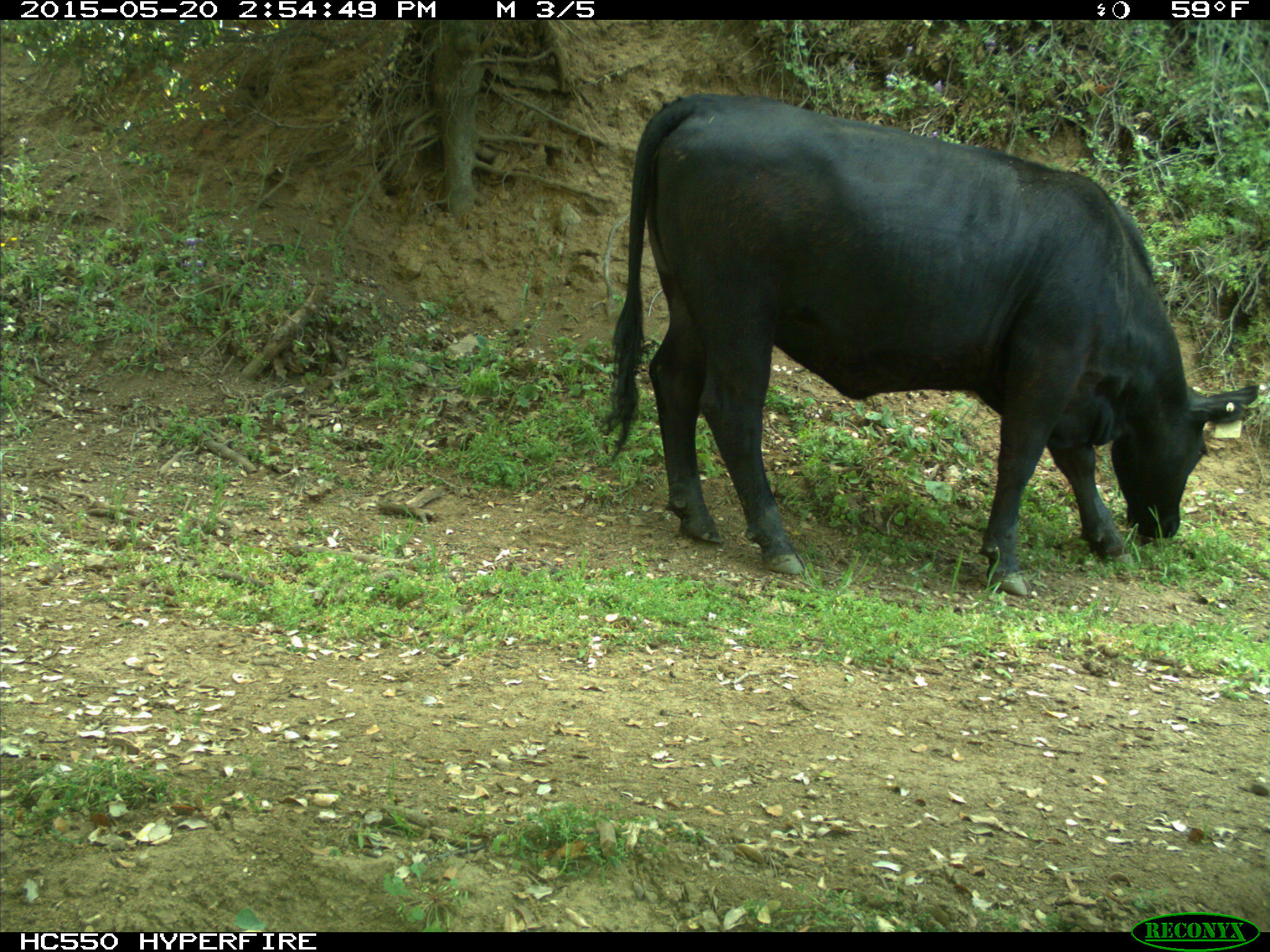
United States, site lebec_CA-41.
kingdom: Animalia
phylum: Chordata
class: Mammalia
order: Artiodactyla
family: Bovidae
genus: Bos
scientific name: Bos taurus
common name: domestic cow